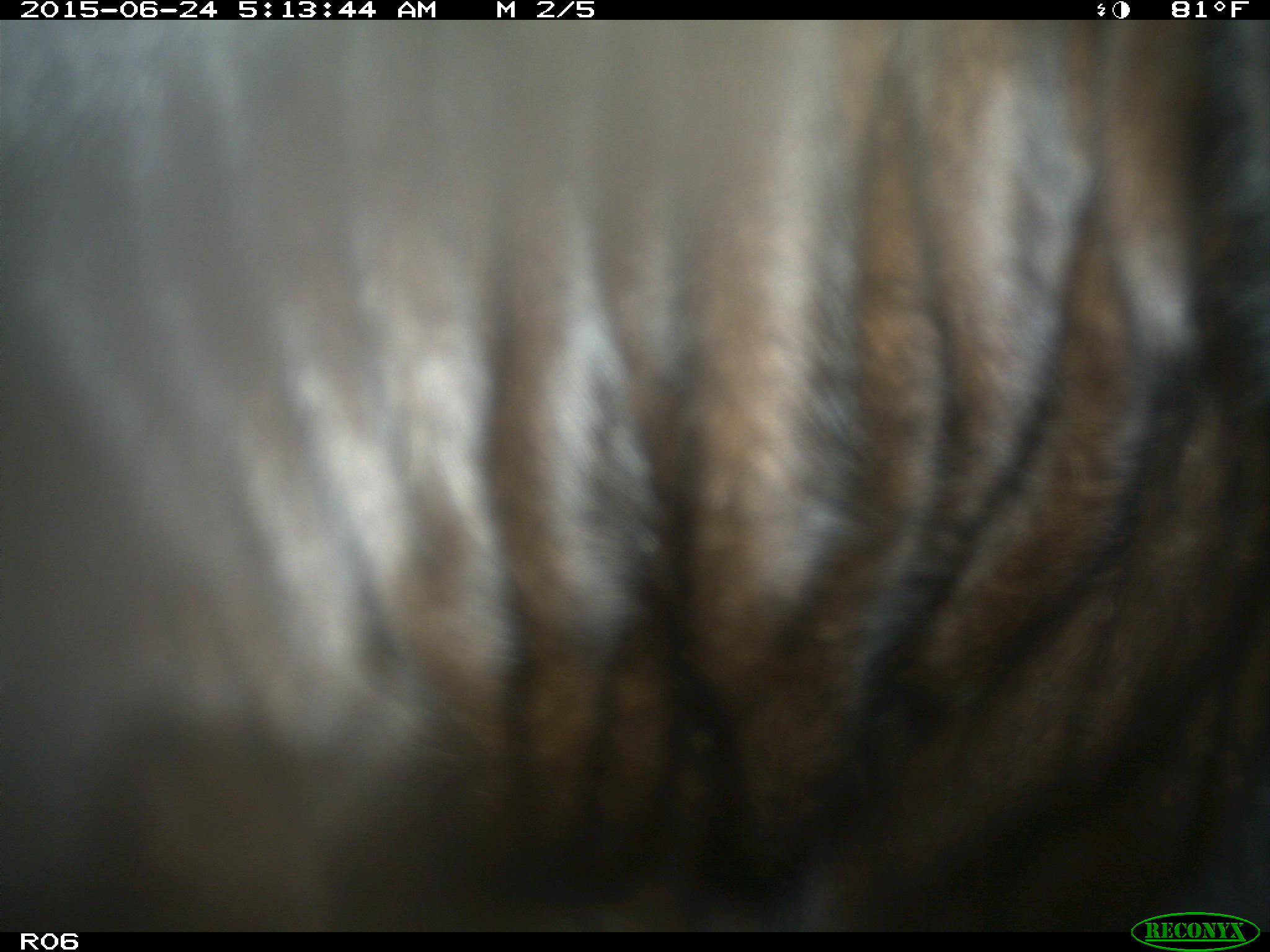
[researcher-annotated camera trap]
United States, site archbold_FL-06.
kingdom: Animalia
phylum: Chordata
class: Mammalia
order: Artiodactyla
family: Bovidae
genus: Bos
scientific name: Bos taurus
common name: domestic cow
Bos taurus (domestic cow).